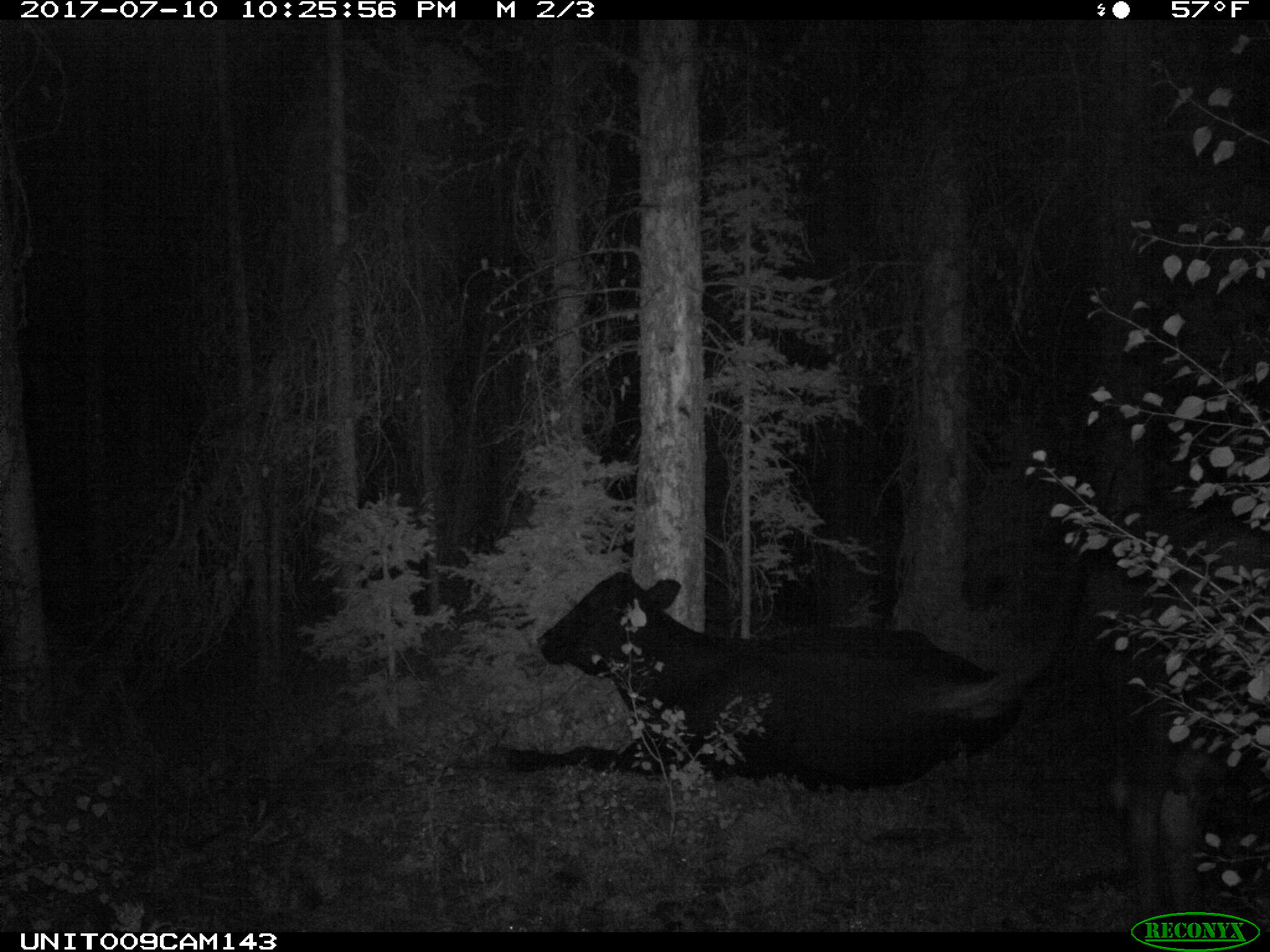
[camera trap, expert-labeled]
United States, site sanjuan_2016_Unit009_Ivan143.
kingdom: Animalia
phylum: Chordata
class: Mammalia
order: Artiodactyla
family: Bovidae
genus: Bos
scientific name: Bos taurus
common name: domestic cow